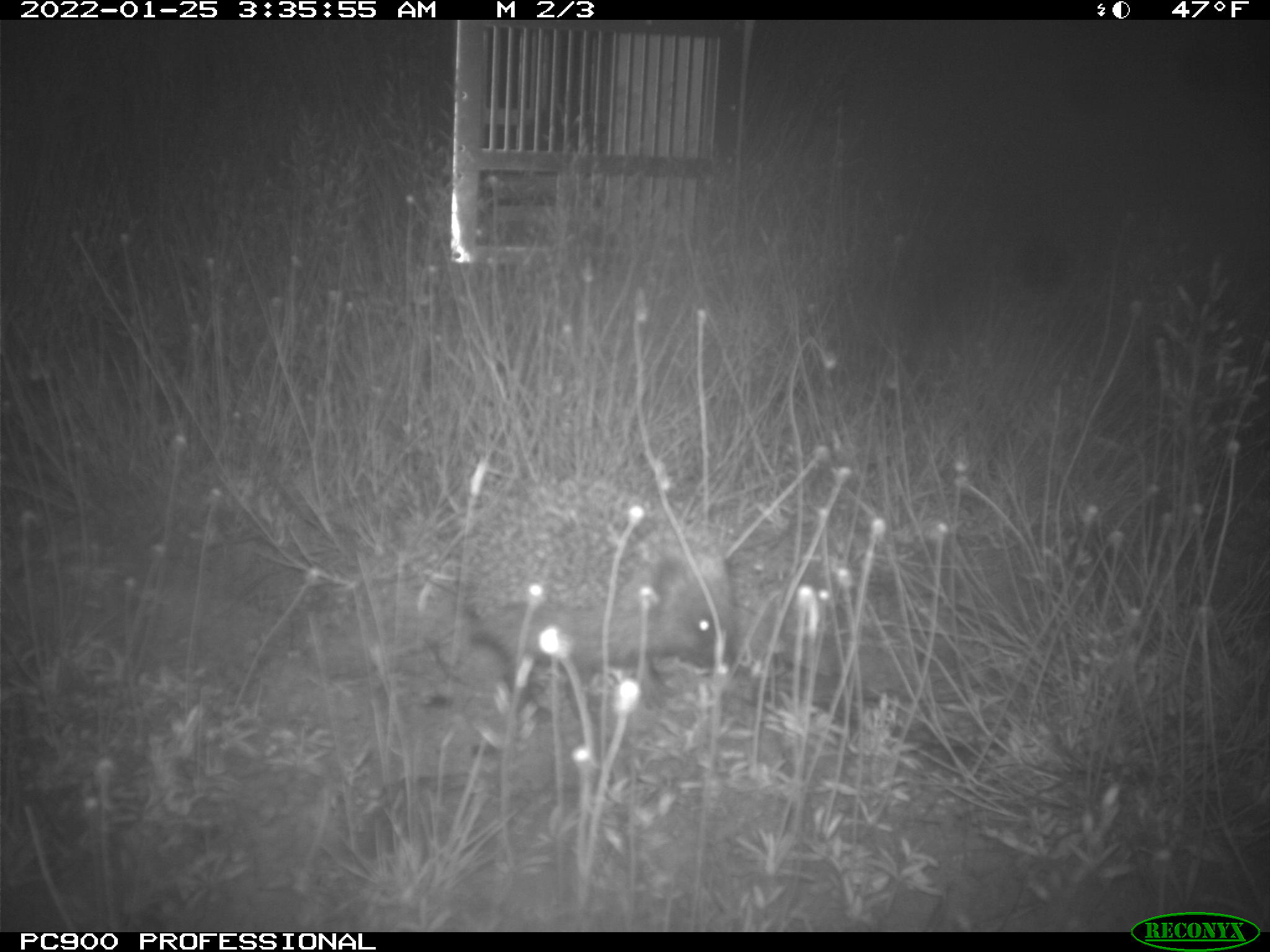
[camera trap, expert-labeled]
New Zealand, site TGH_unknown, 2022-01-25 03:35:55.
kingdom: Animalia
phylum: Chordata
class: Mammalia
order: Eulipotyphla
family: Erinaceidae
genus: Erinaceus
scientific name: Erinaceus europaeus europaeus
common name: european hedgehog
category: hedgehog